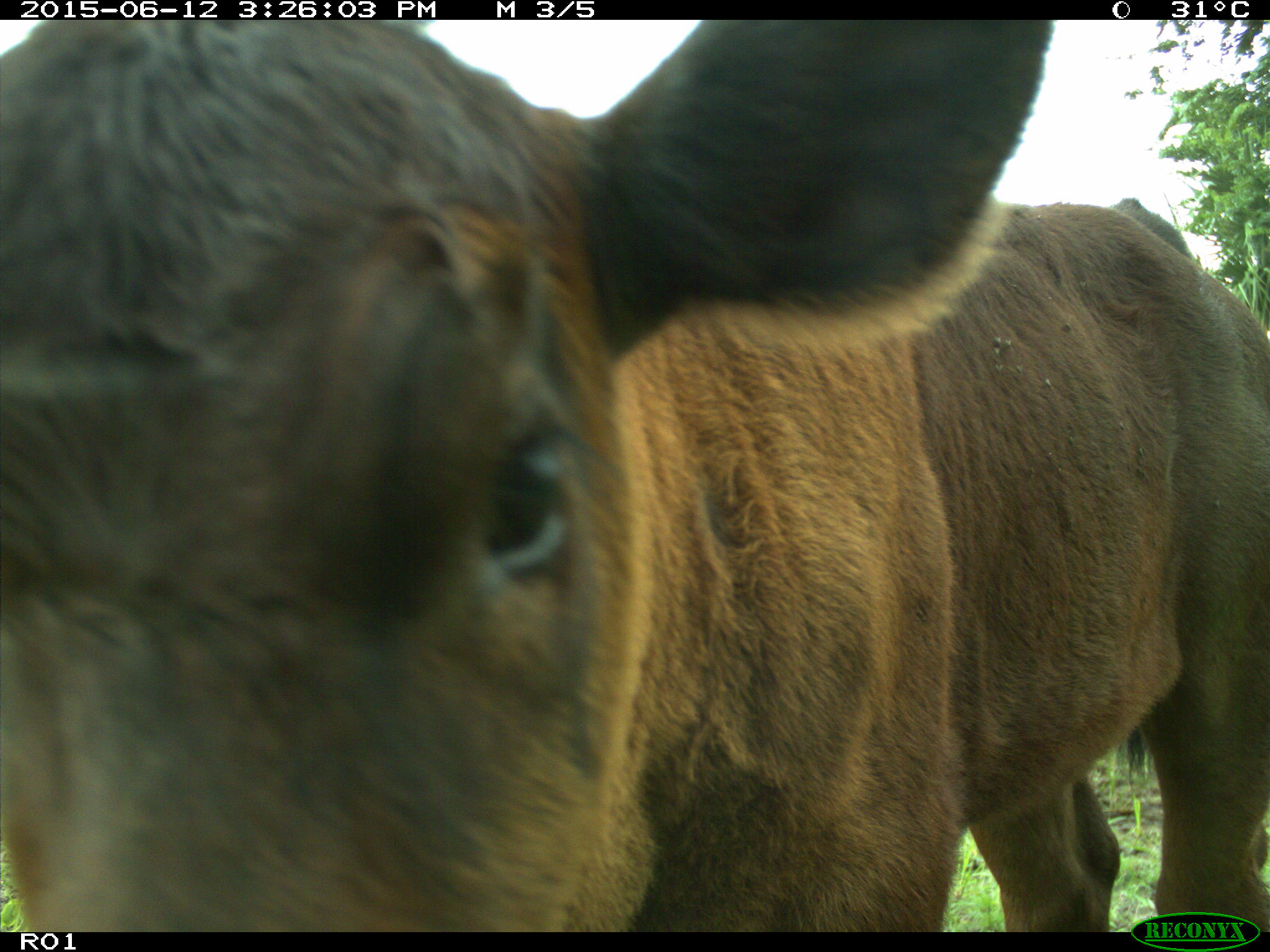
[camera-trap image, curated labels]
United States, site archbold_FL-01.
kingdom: Animalia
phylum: Chordata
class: Mammalia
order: Artiodactyla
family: Bovidae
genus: Bos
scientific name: Bos taurus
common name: domestic cow